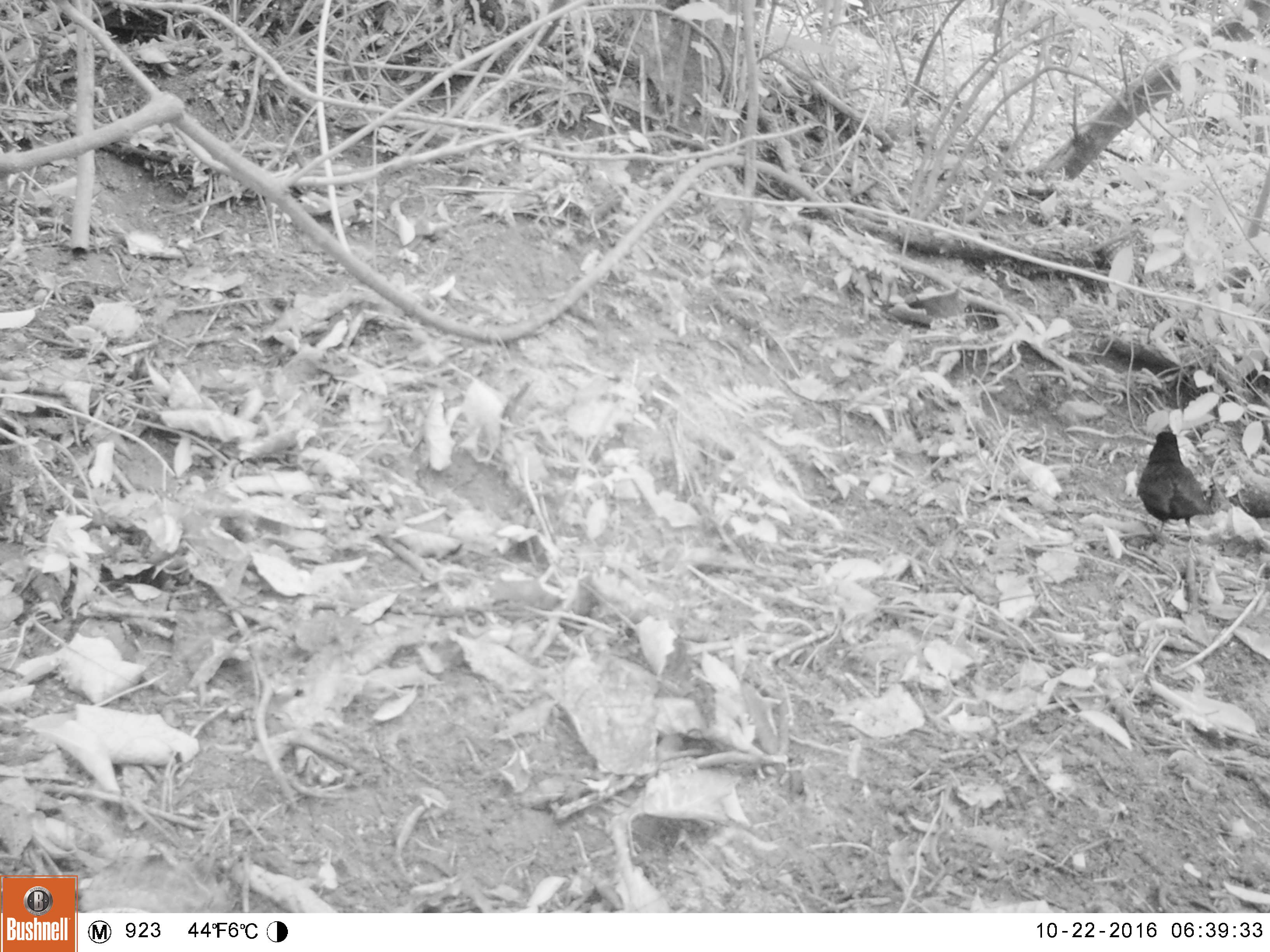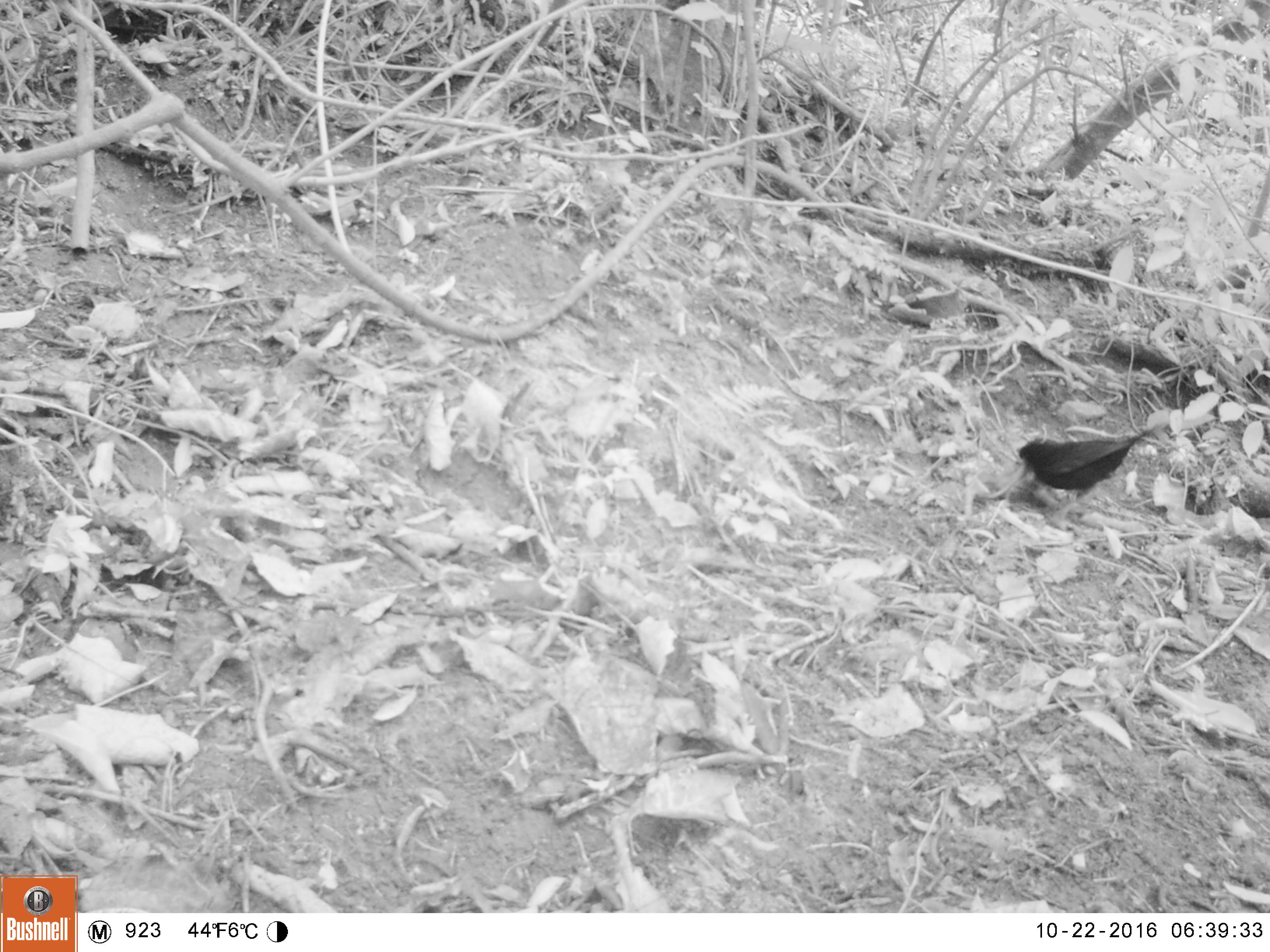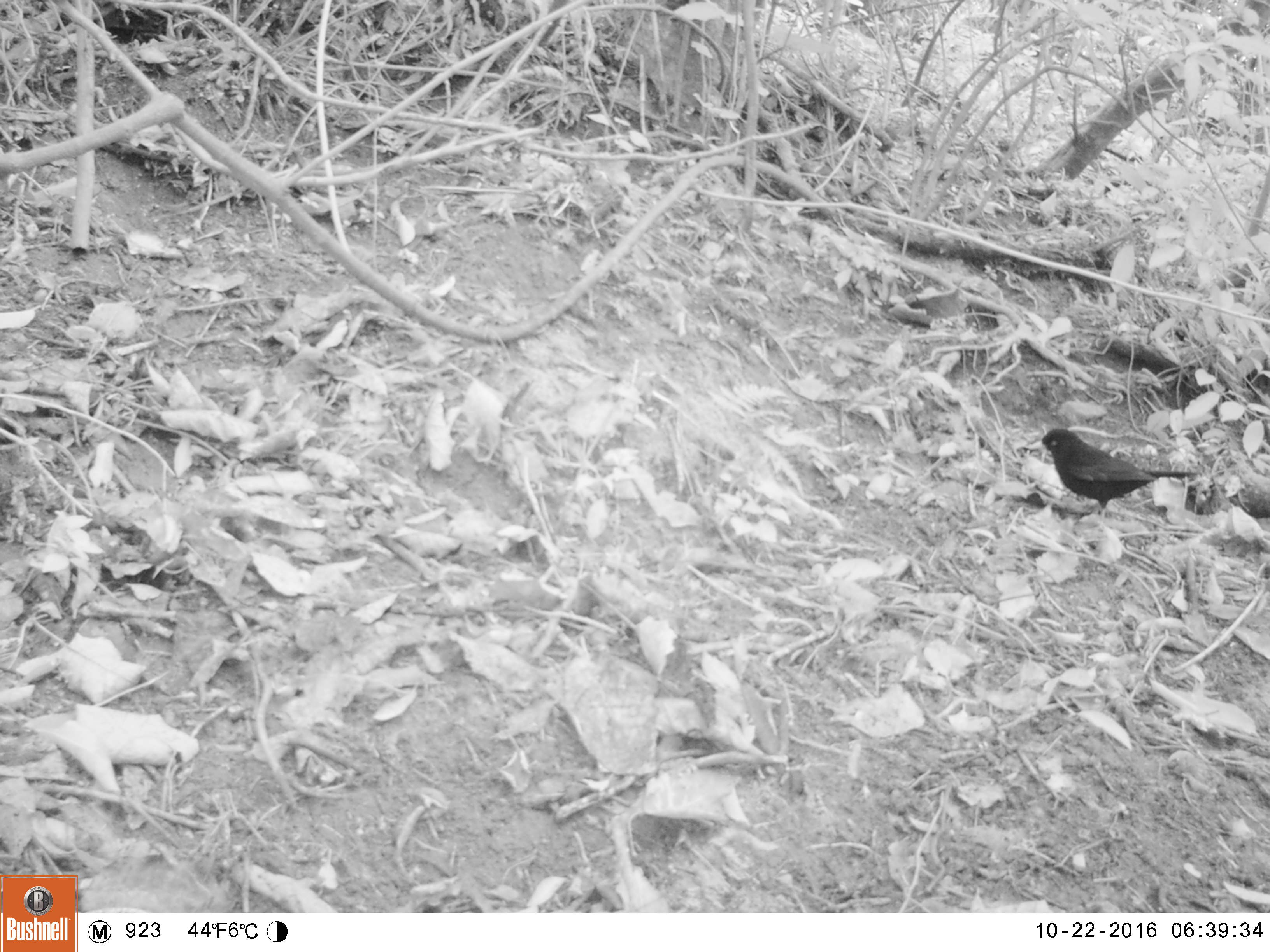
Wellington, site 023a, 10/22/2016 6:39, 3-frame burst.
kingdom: Animalia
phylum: Chordata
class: Aves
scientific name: Aves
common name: bird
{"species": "bird (Aves)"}